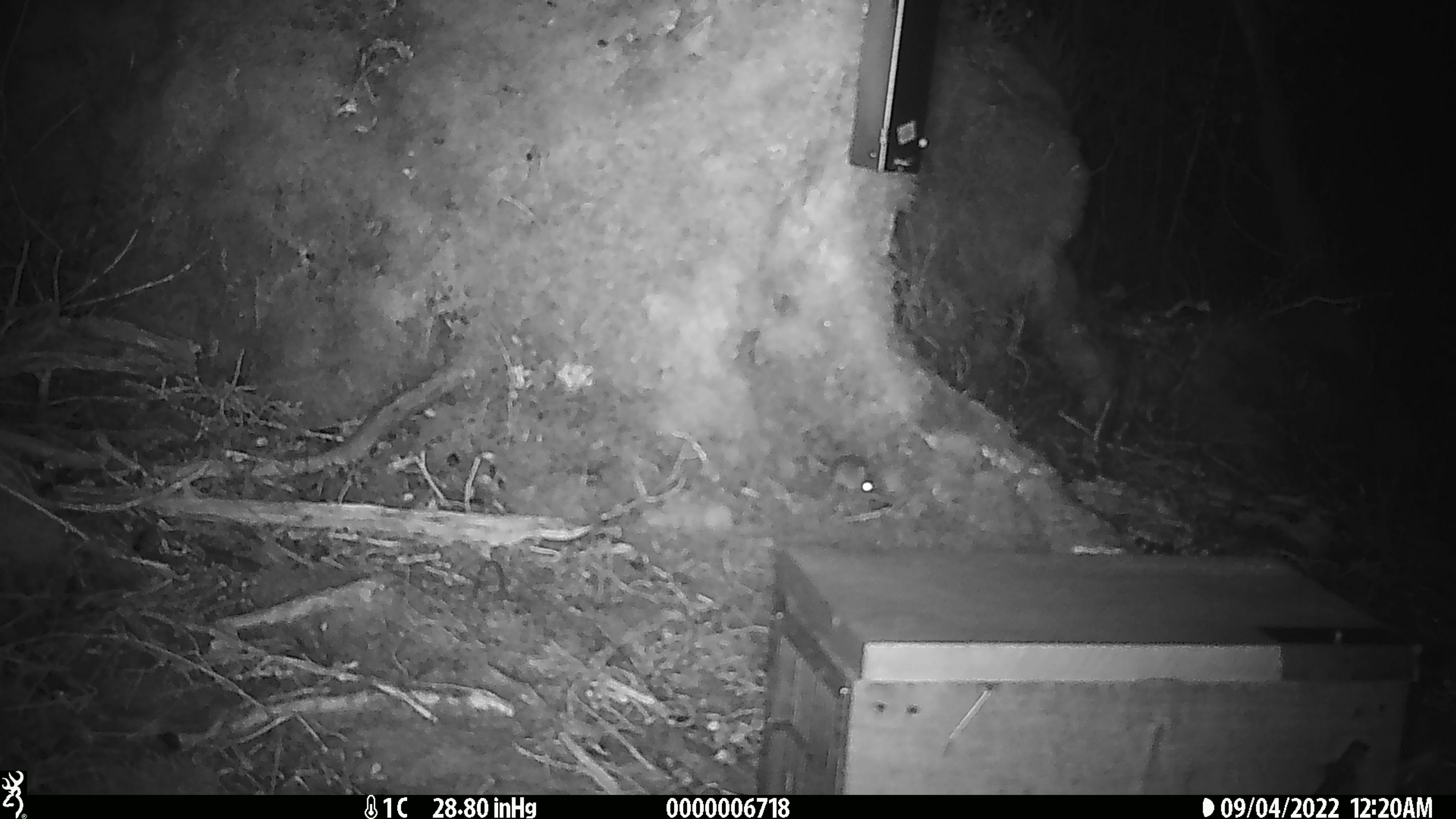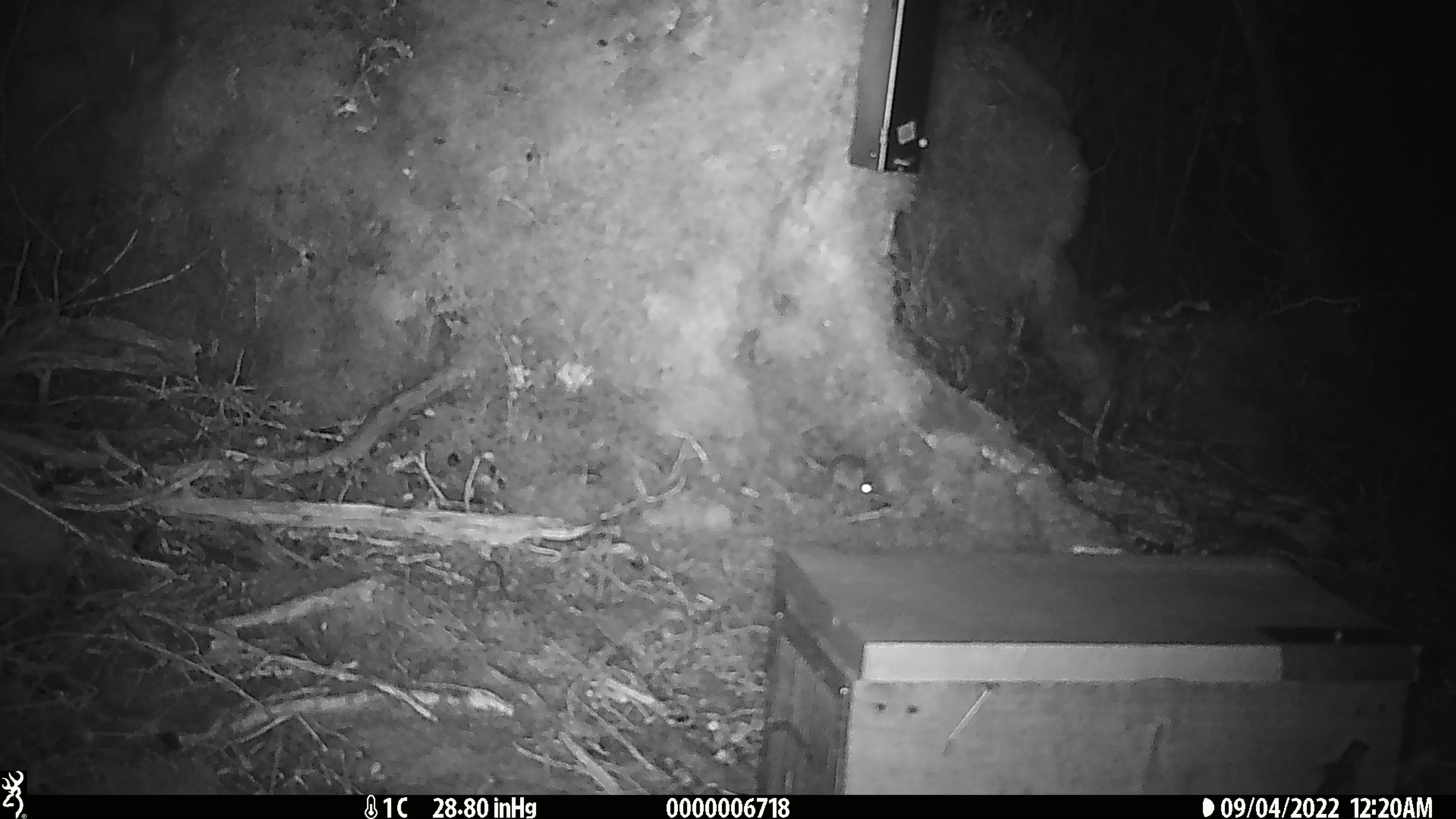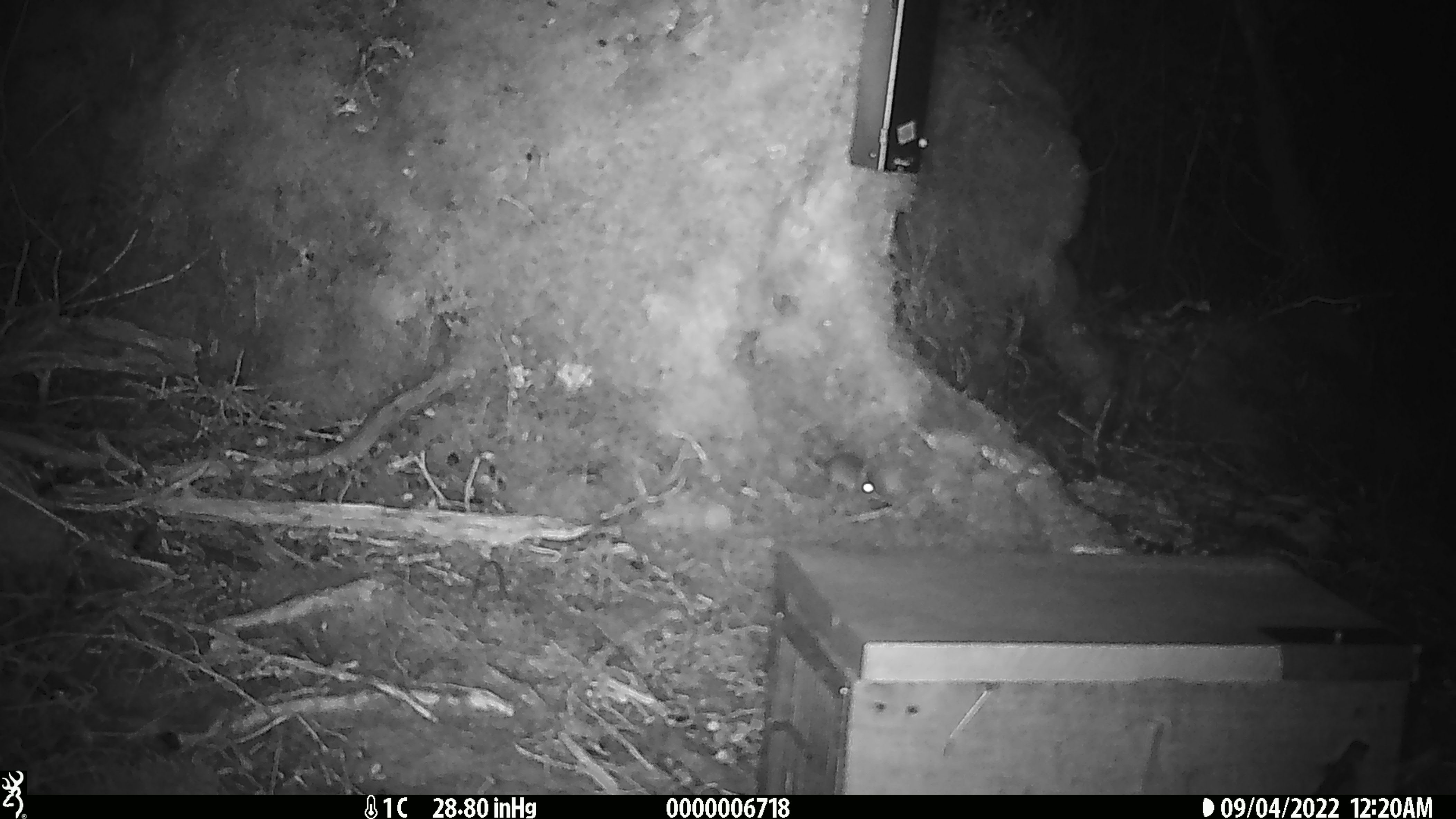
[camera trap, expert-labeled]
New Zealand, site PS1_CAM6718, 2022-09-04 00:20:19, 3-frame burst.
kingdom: Animalia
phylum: Chordata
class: Mammalia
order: Rodentia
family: Muridae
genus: Mus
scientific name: Mus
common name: mouse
Mouse (Mus).